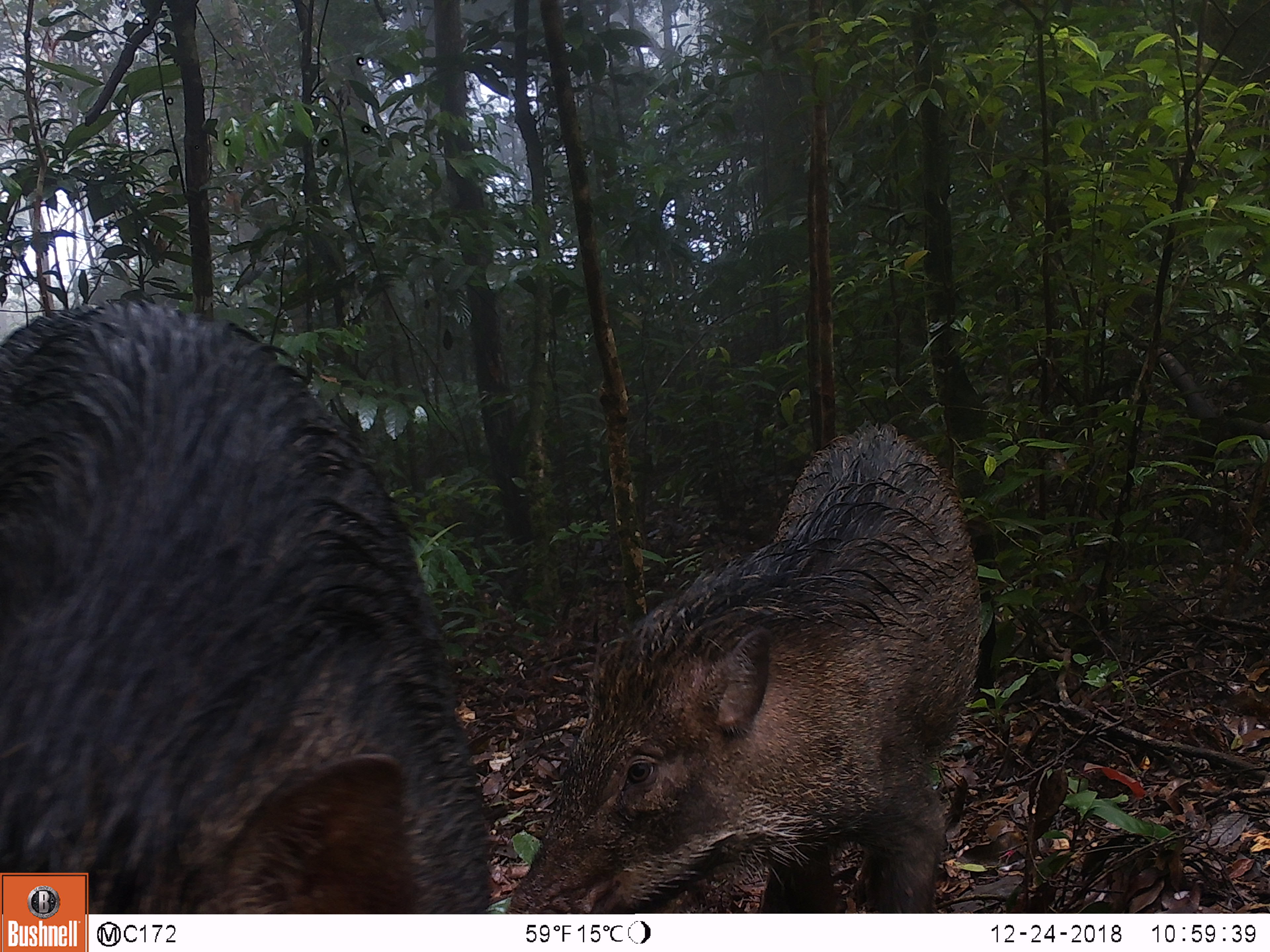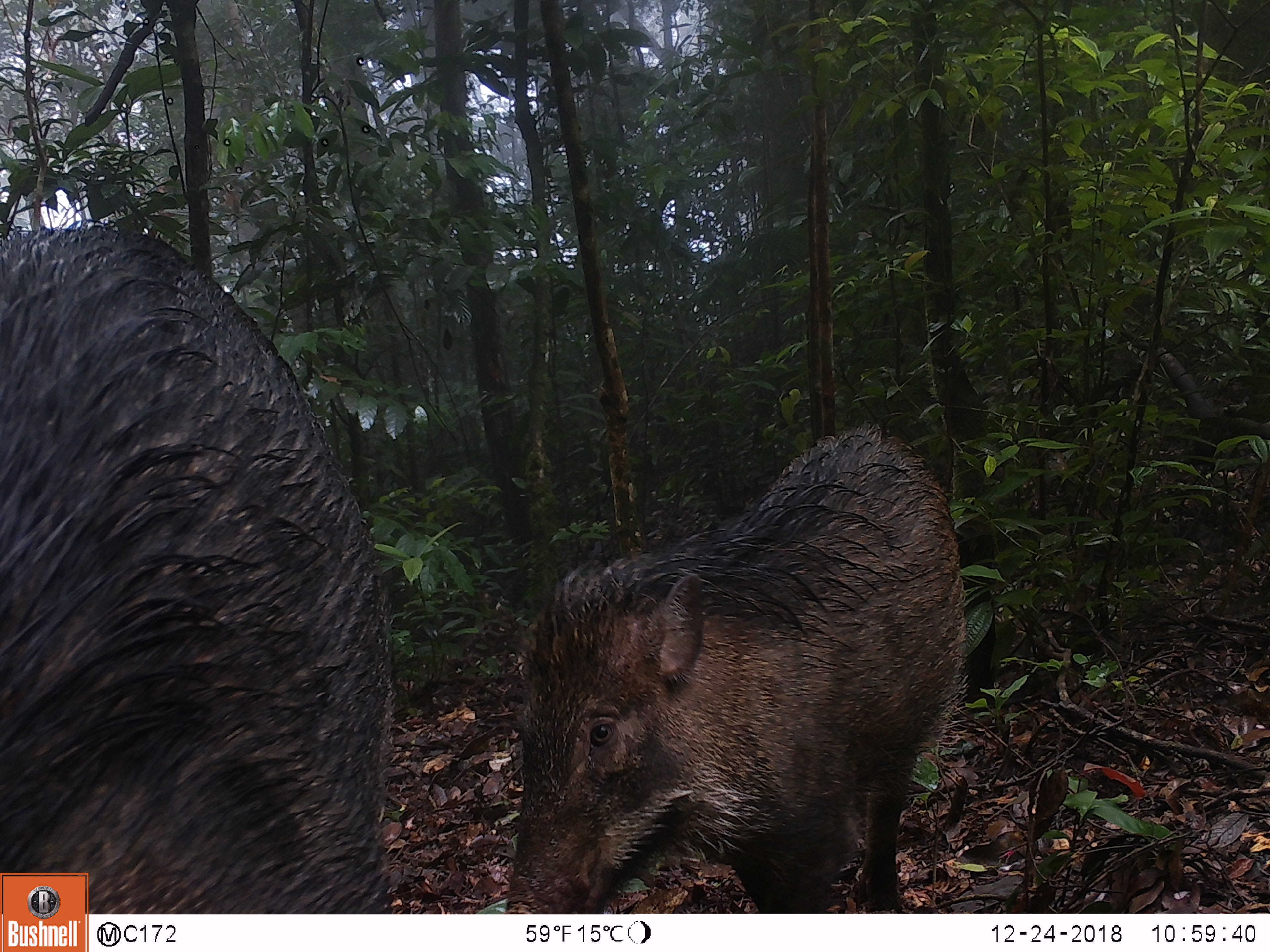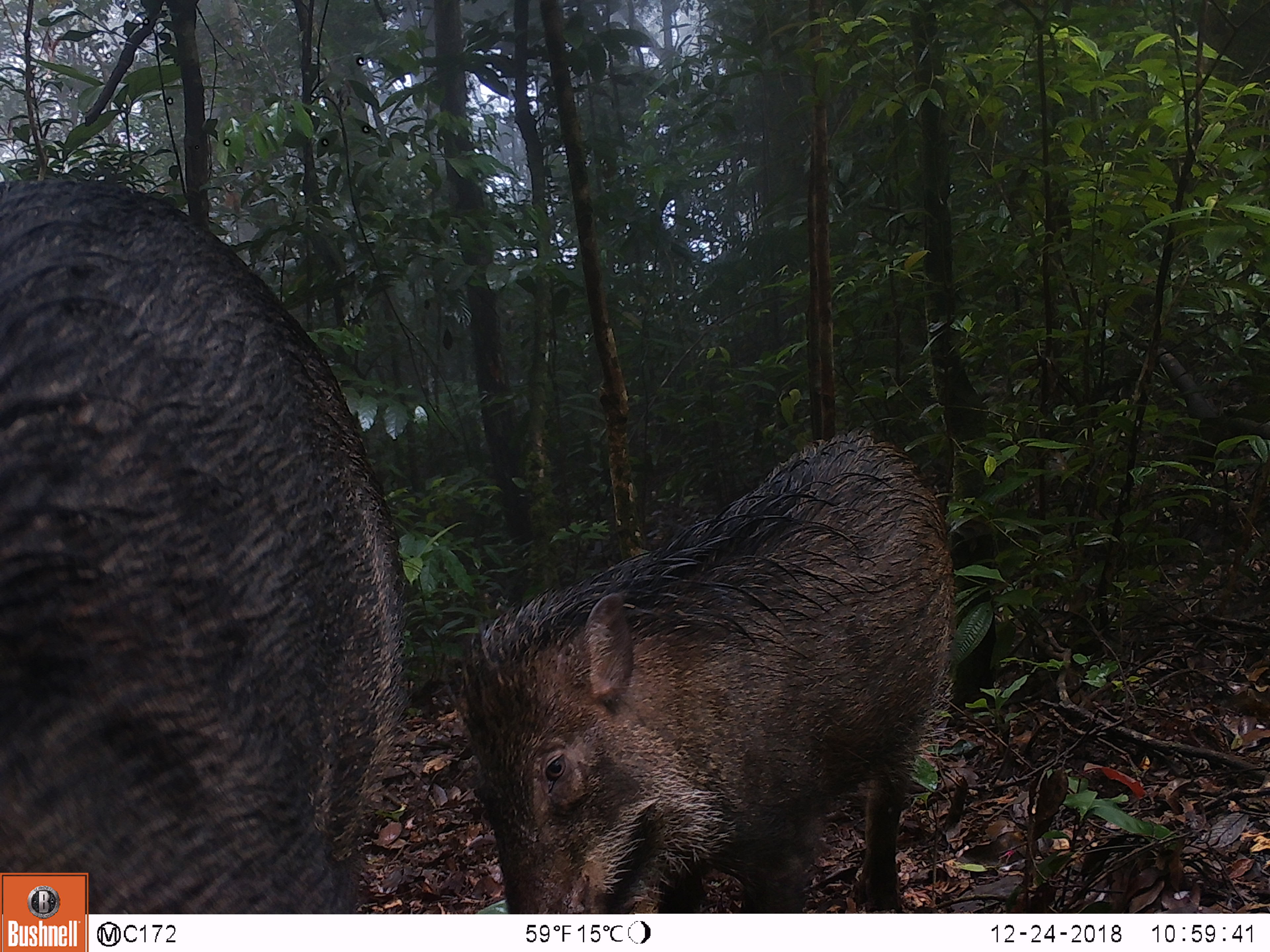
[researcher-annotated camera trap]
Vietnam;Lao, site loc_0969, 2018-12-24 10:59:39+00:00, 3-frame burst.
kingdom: Animalia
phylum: Chordata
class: Mammalia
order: Artiodactyla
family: Suidae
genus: Sus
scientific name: Sus scrofa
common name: eurasian wild pig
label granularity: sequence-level